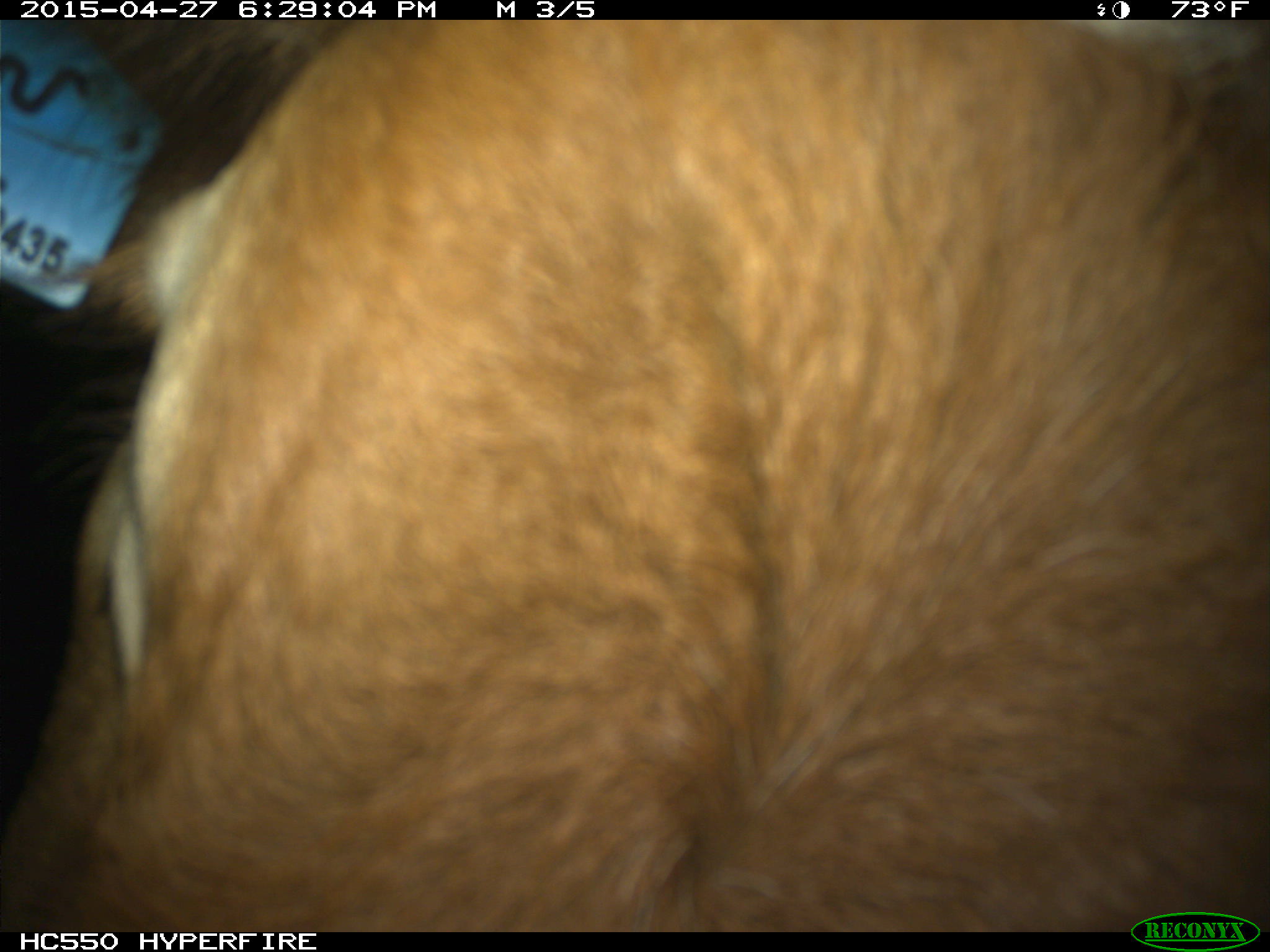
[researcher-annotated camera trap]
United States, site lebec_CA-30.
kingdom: Animalia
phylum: Chordata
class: Mammalia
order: Artiodactyla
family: Bovidae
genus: Bos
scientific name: Bos taurus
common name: domestic cow